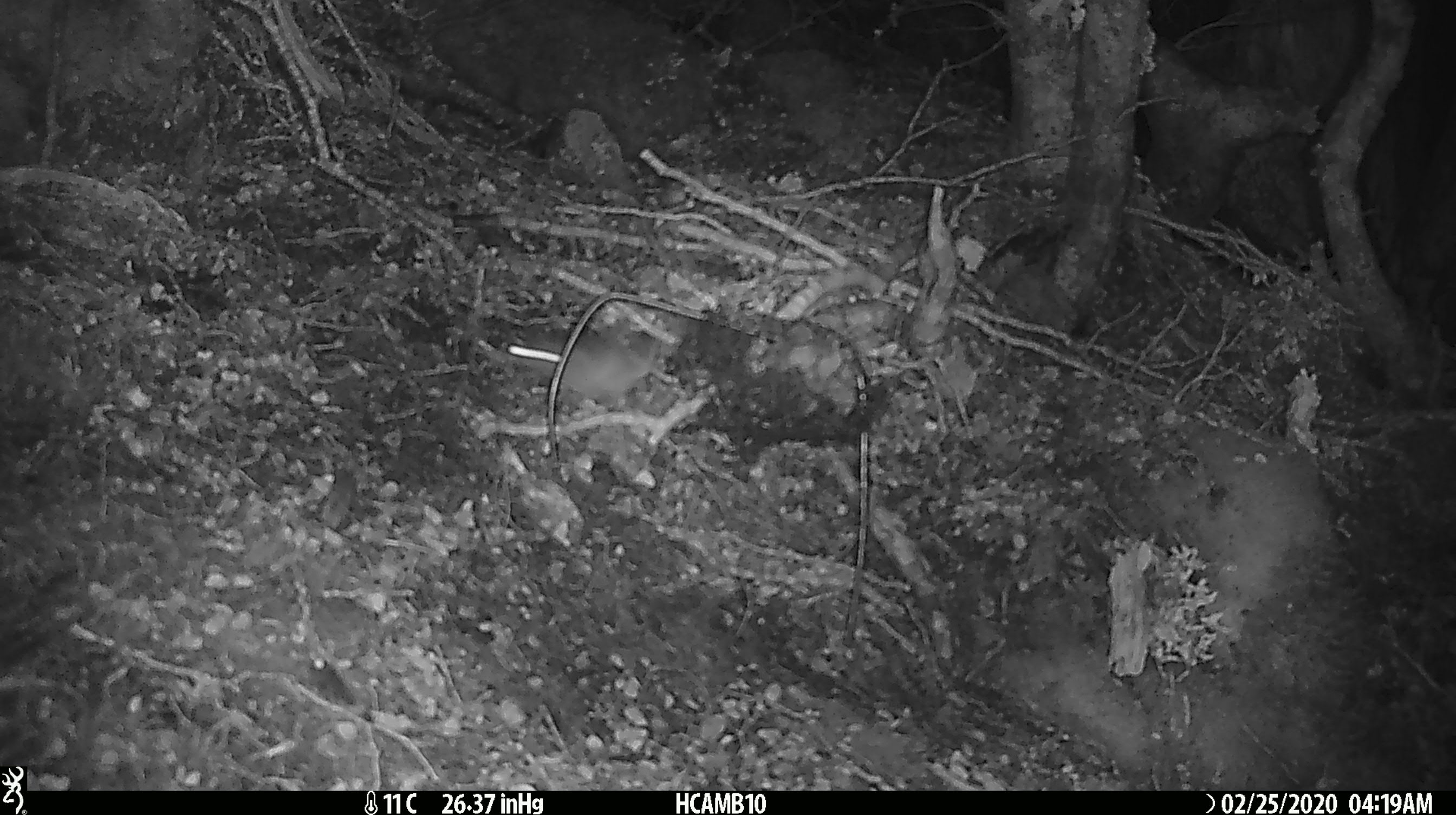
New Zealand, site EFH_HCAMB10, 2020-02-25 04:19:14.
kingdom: Animalia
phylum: Chordata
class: Mammalia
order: Rodentia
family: Muridae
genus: Mus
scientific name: Mus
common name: mouse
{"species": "mouse (Mus)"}